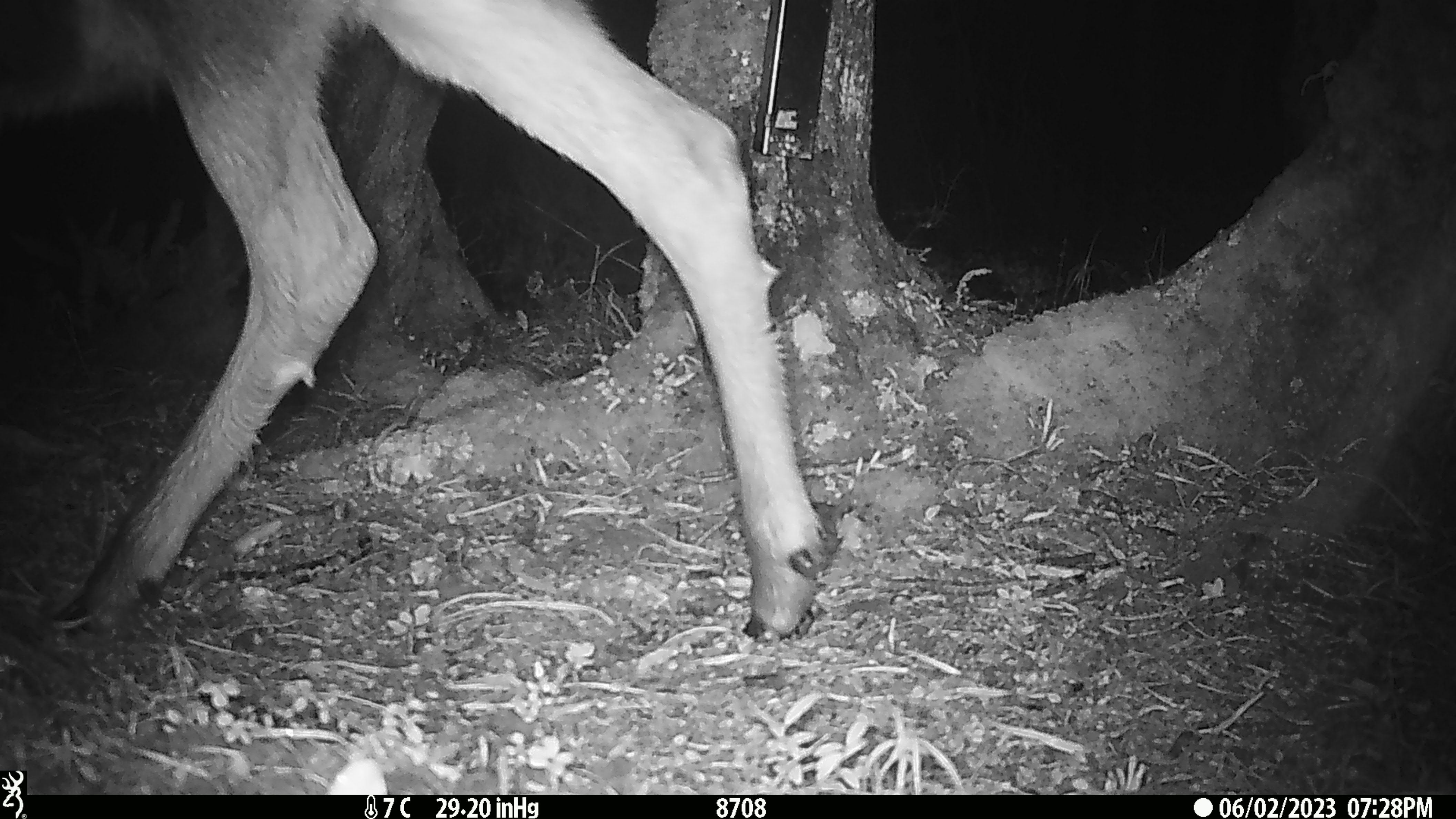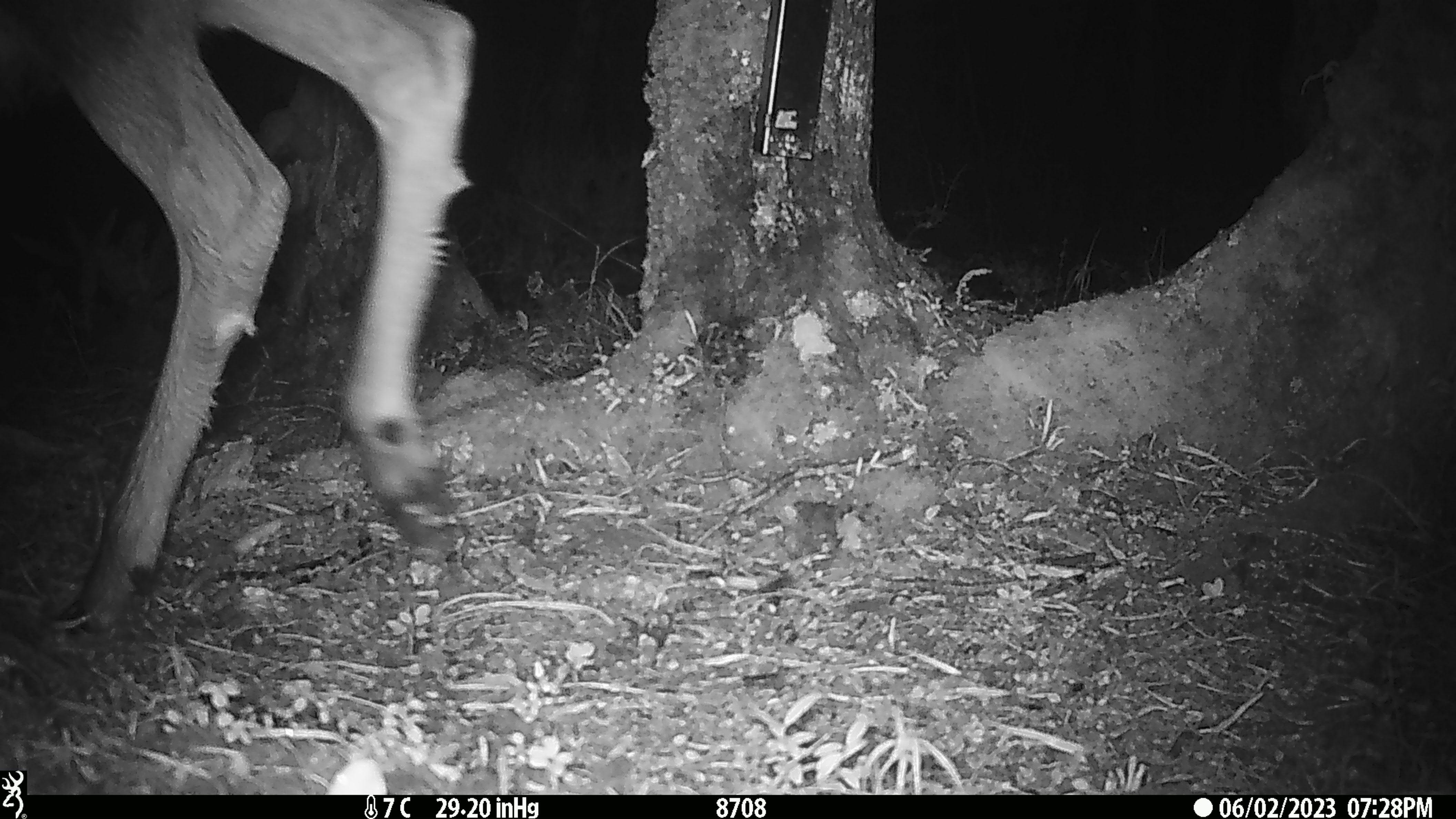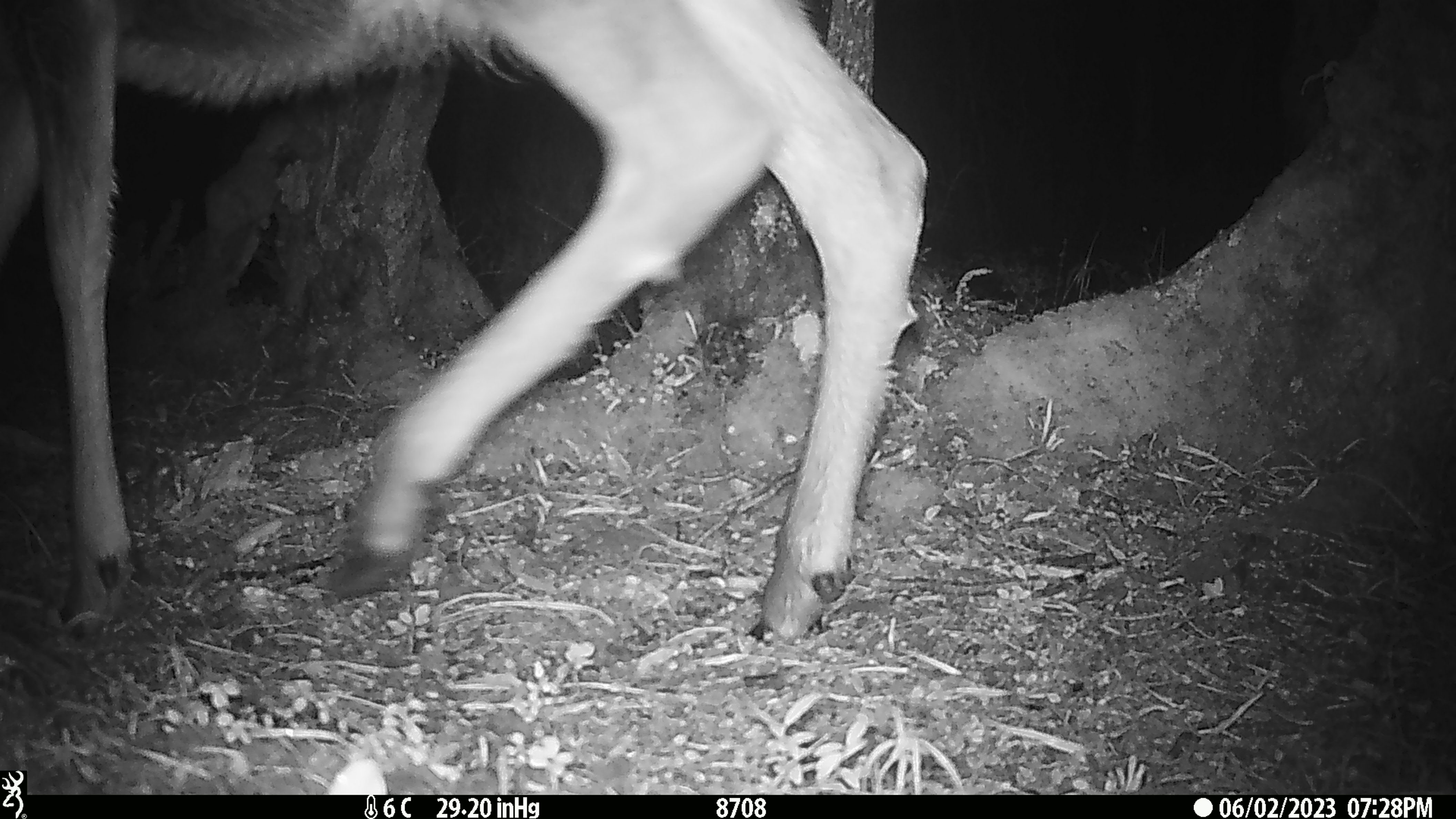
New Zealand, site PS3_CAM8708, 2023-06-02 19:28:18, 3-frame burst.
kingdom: Animalia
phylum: Chordata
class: Mammalia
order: Artiodactyla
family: Cervidae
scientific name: Cervidae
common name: deer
Deer (Cervidae).